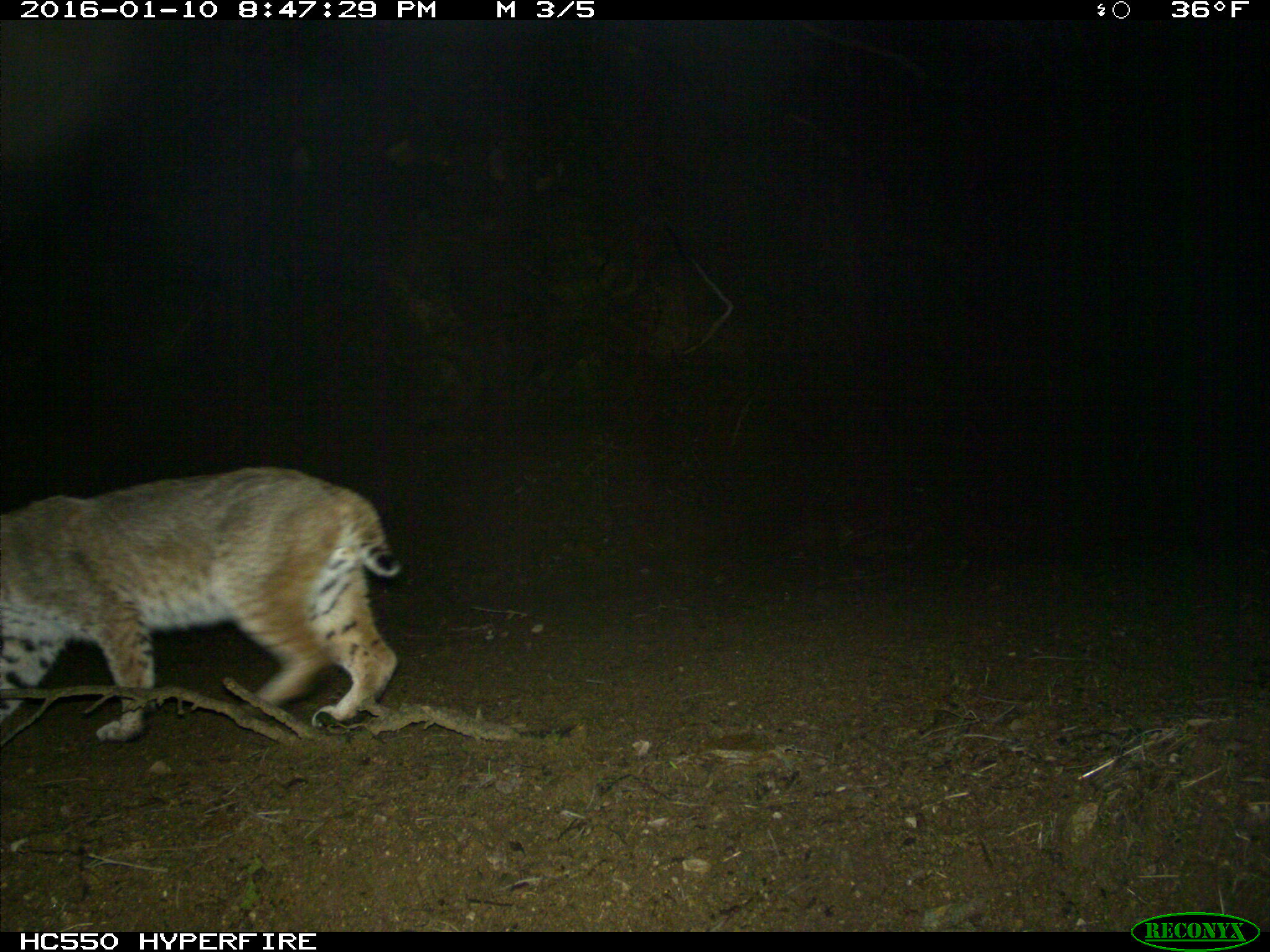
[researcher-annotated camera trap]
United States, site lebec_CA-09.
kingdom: Animalia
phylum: Chordata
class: Mammalia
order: Carnivora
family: Felidae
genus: Lynx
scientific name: Lynx rufus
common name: bobcat